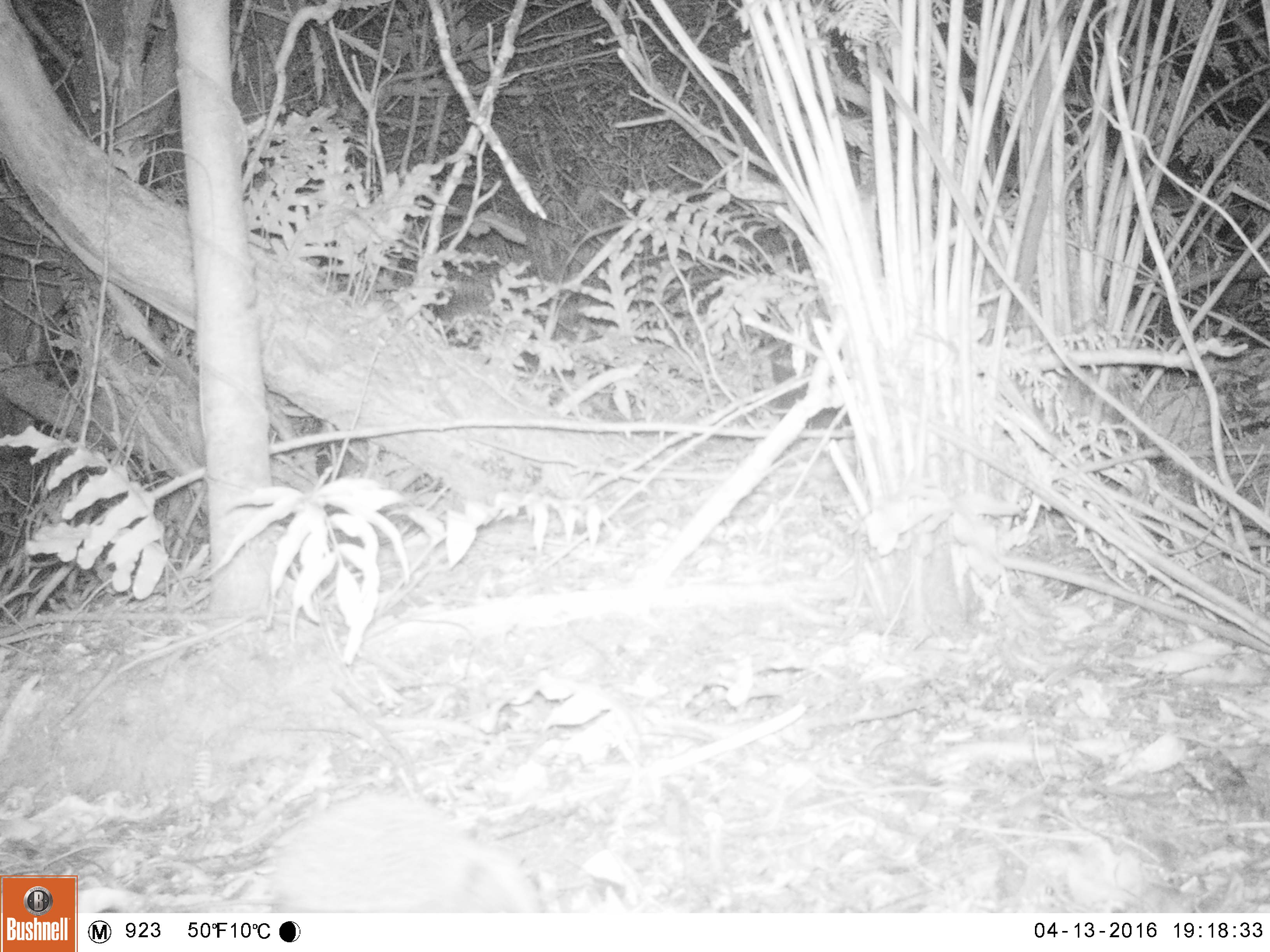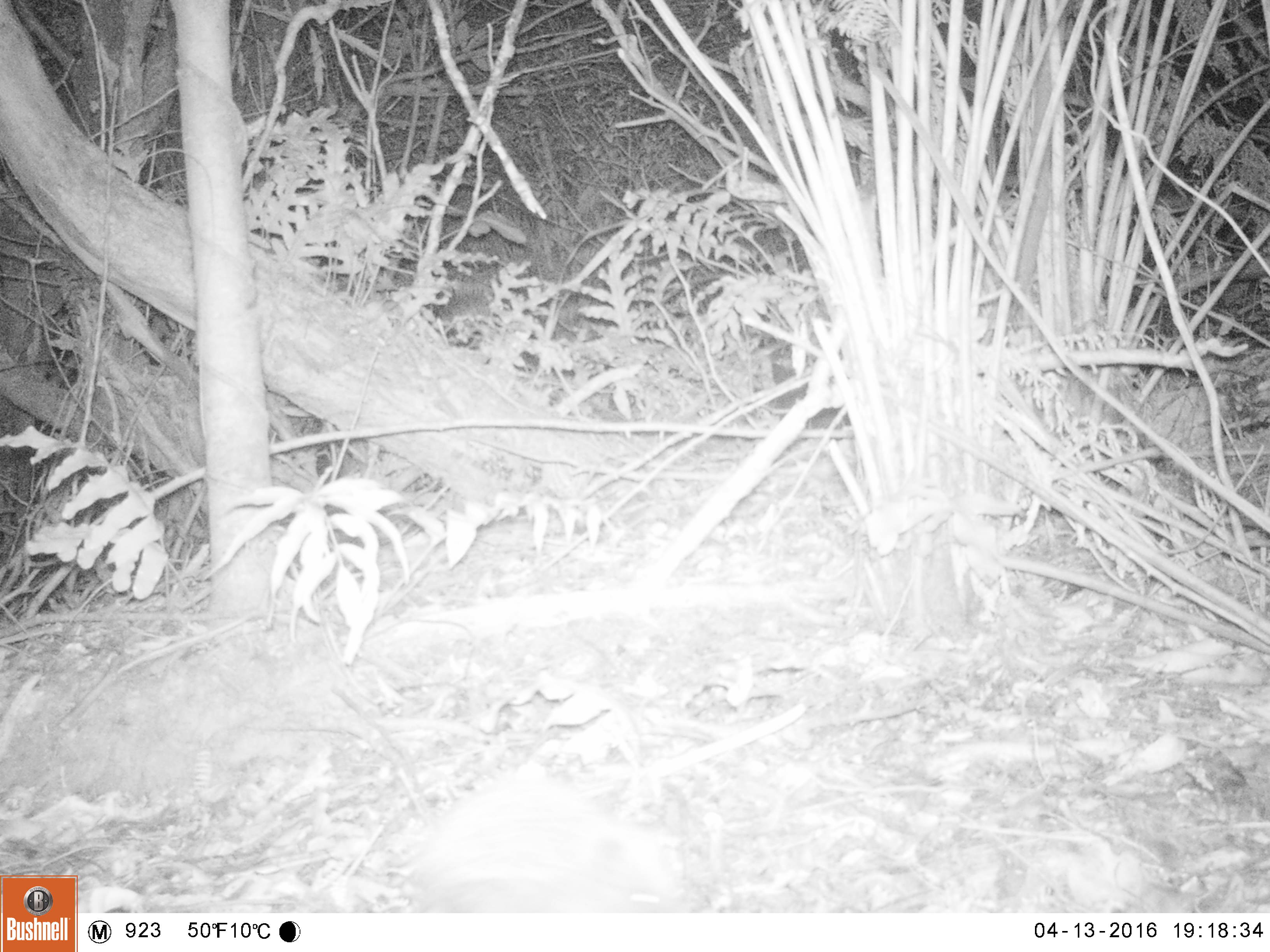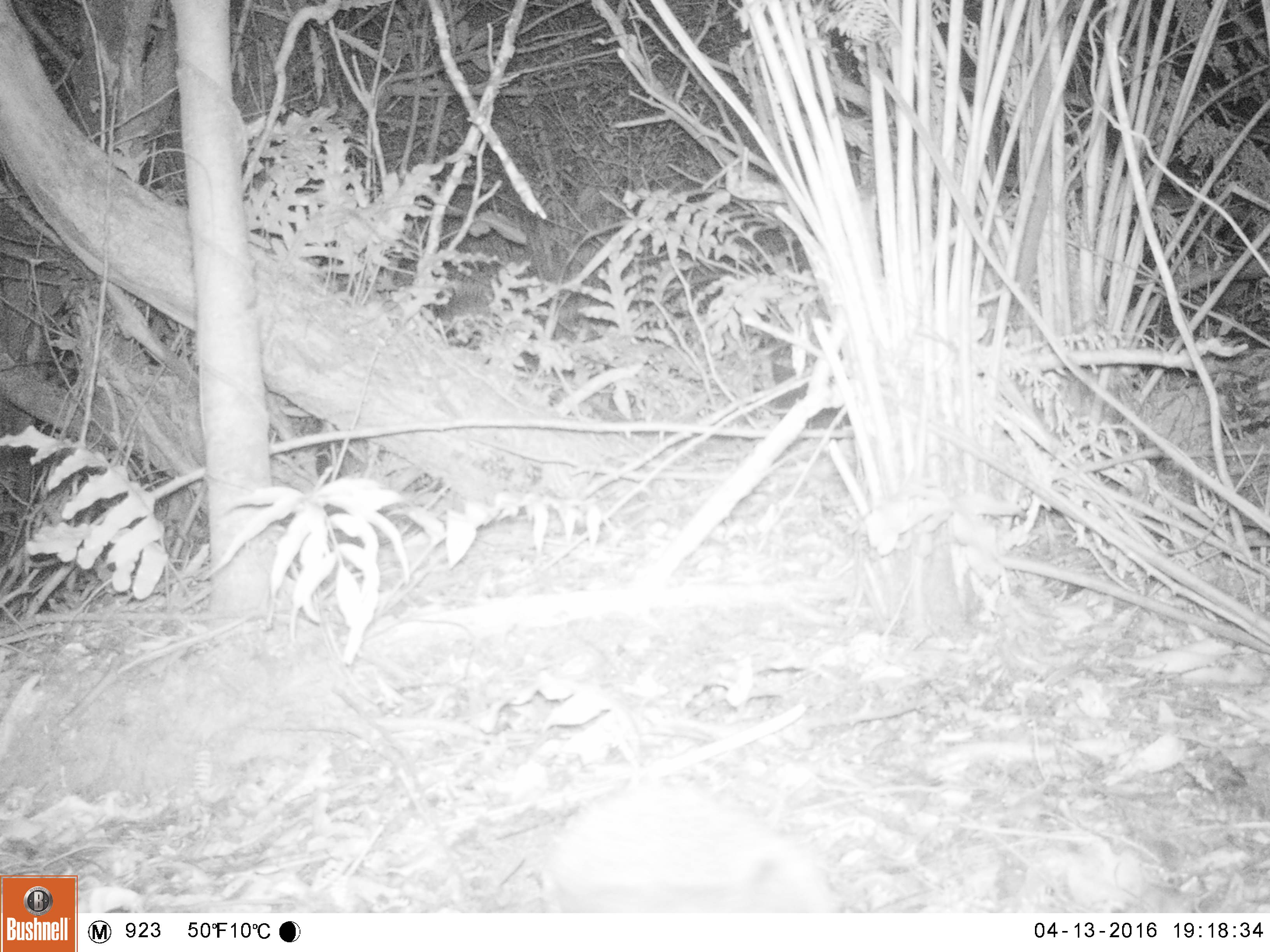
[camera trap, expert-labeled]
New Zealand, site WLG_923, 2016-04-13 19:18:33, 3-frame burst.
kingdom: Animalia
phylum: Chordata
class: Mammalia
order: Eulipotyphla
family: Erinaceidae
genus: Erinaceus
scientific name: Erinaceus europaeus europaeus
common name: european hedgehog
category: hedgehog